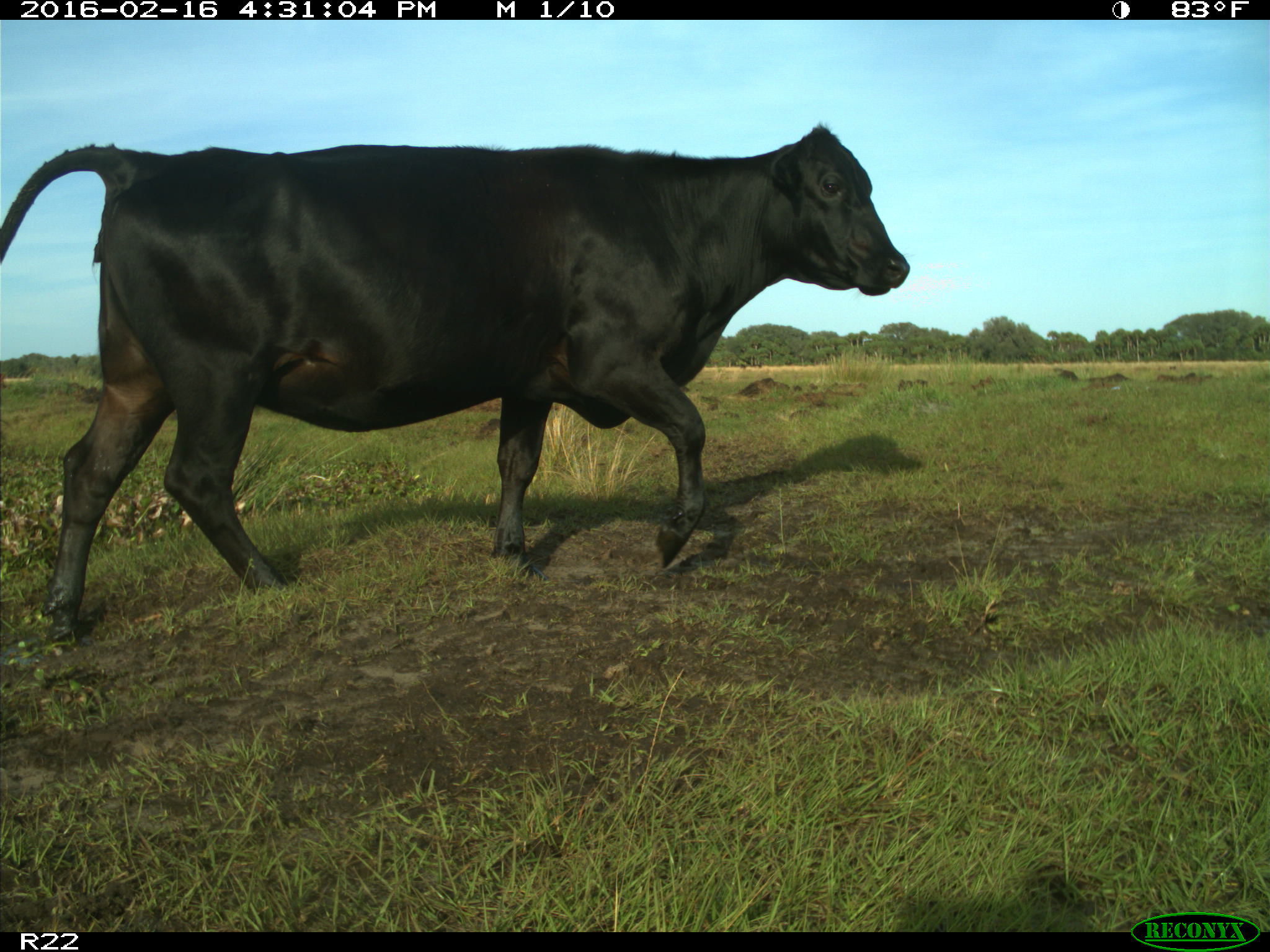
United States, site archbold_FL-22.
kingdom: Animalia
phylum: Chordata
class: Mammalia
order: Artiodactyla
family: Bovidae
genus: Bos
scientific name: Bos taurus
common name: domestic cow